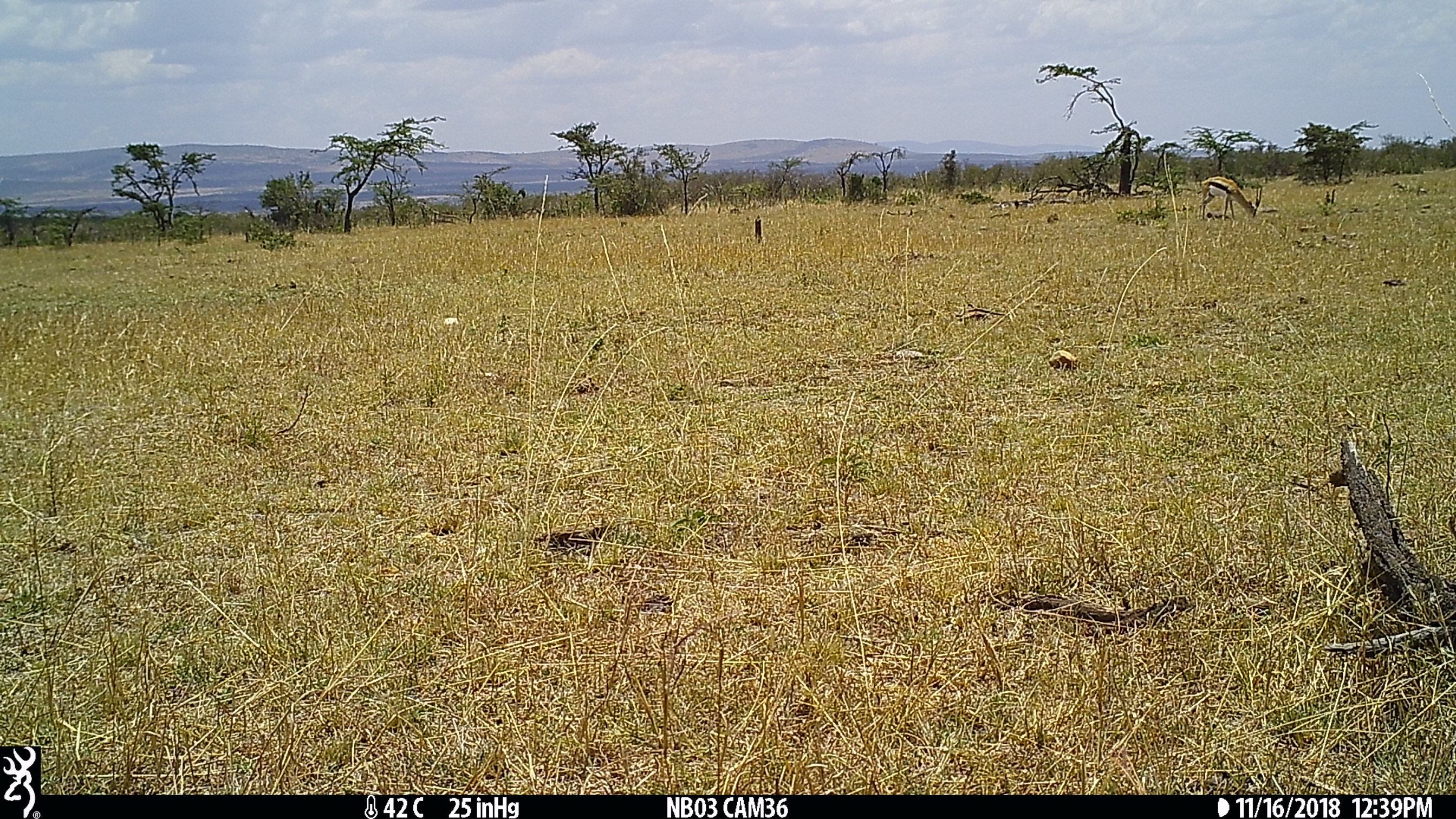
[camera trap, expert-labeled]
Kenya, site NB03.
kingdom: Animalia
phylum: Chordata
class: Mammalia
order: Artiodactyla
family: Bovidae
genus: Eudorcas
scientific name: Eudorcas thomsonii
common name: thomon's gazelle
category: gazelle thomsons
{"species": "gazelle thomsons (thomon's gazelle) (Eudorcas thomsonii)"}